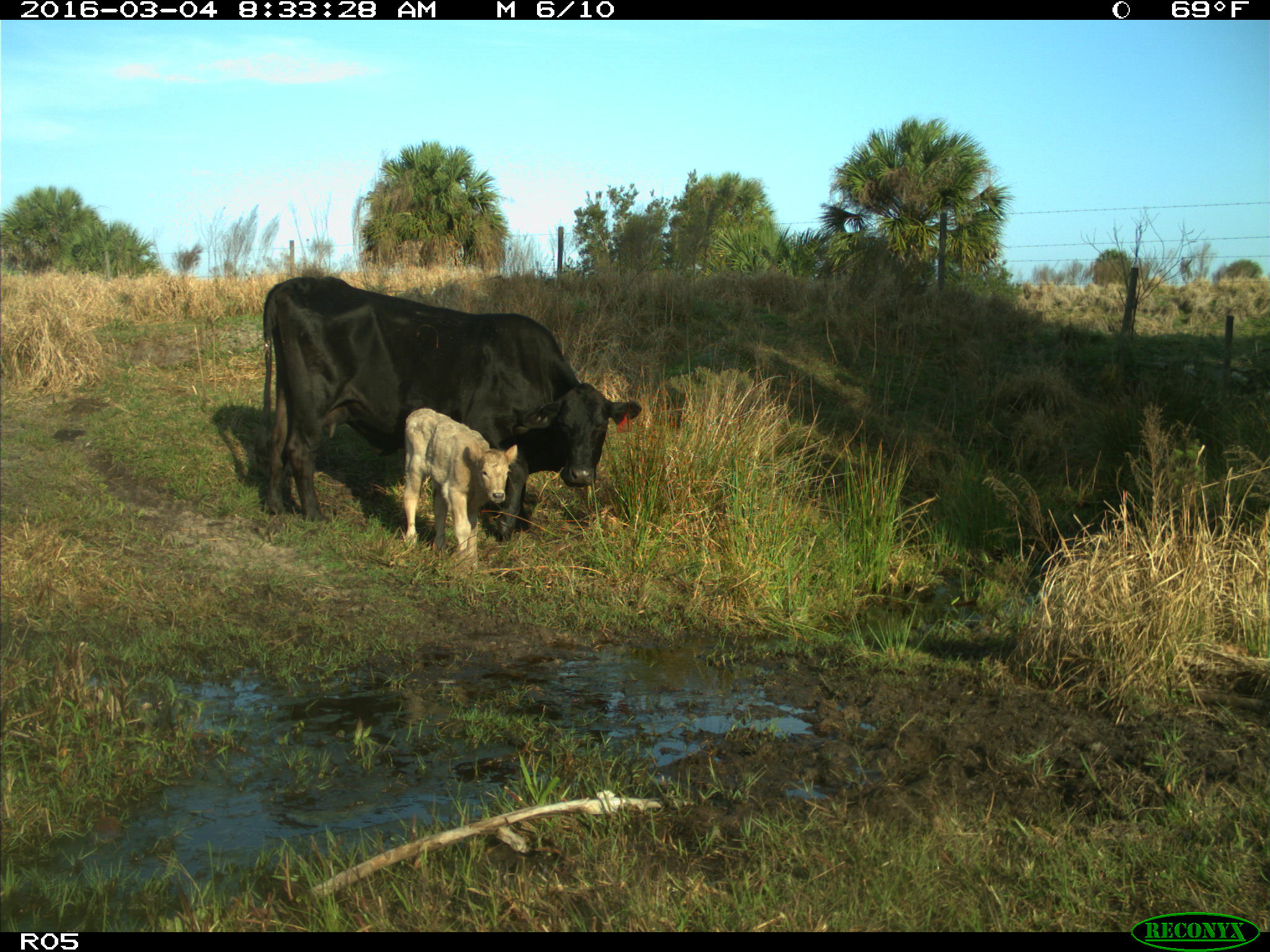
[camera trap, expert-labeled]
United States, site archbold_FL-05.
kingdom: Animalia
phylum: Chordata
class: Mammalia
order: Artiodactyla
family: Bovidae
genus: Bos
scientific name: Bos taurus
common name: domestic cow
Bos taurus (domestic cow).